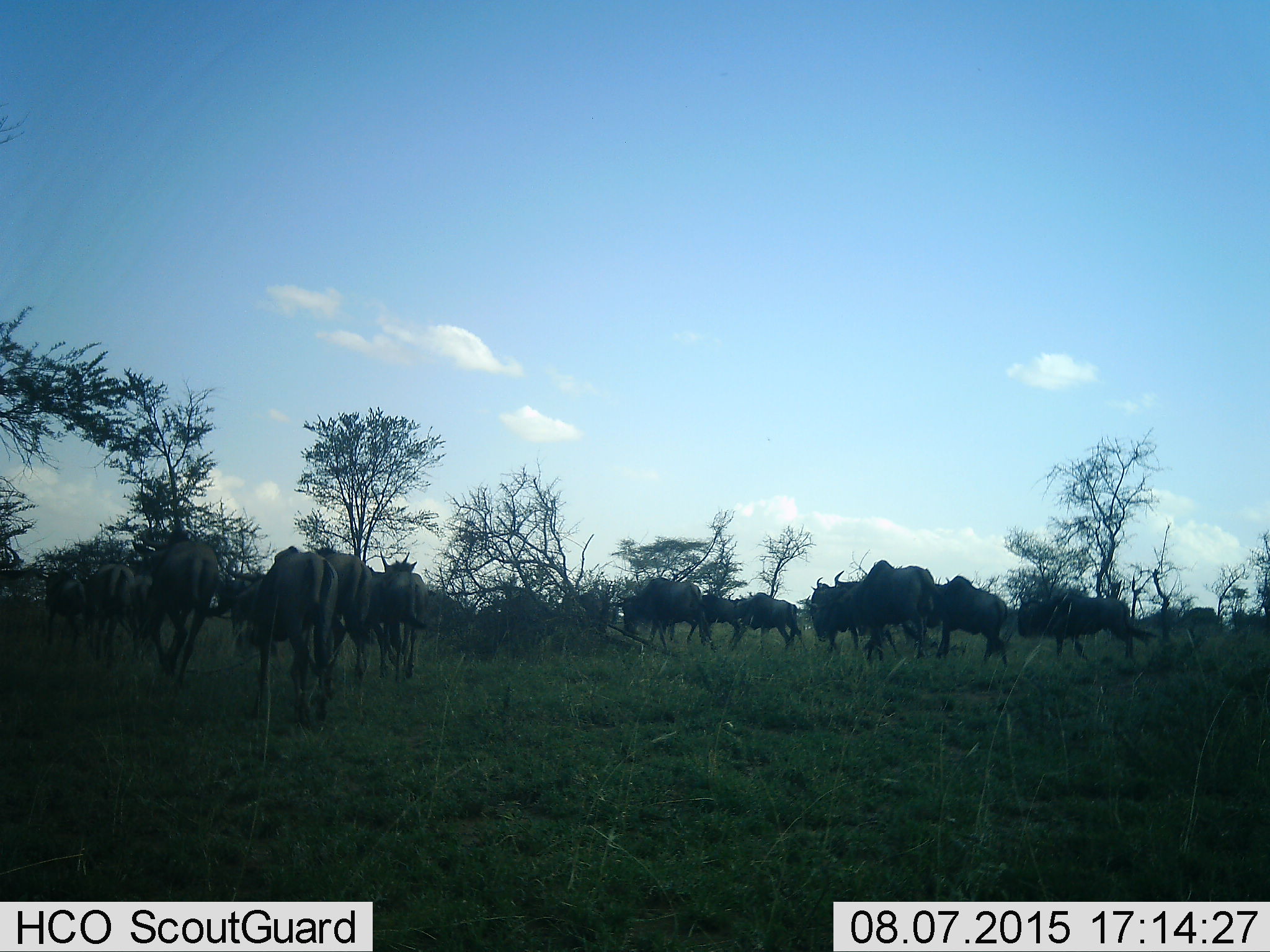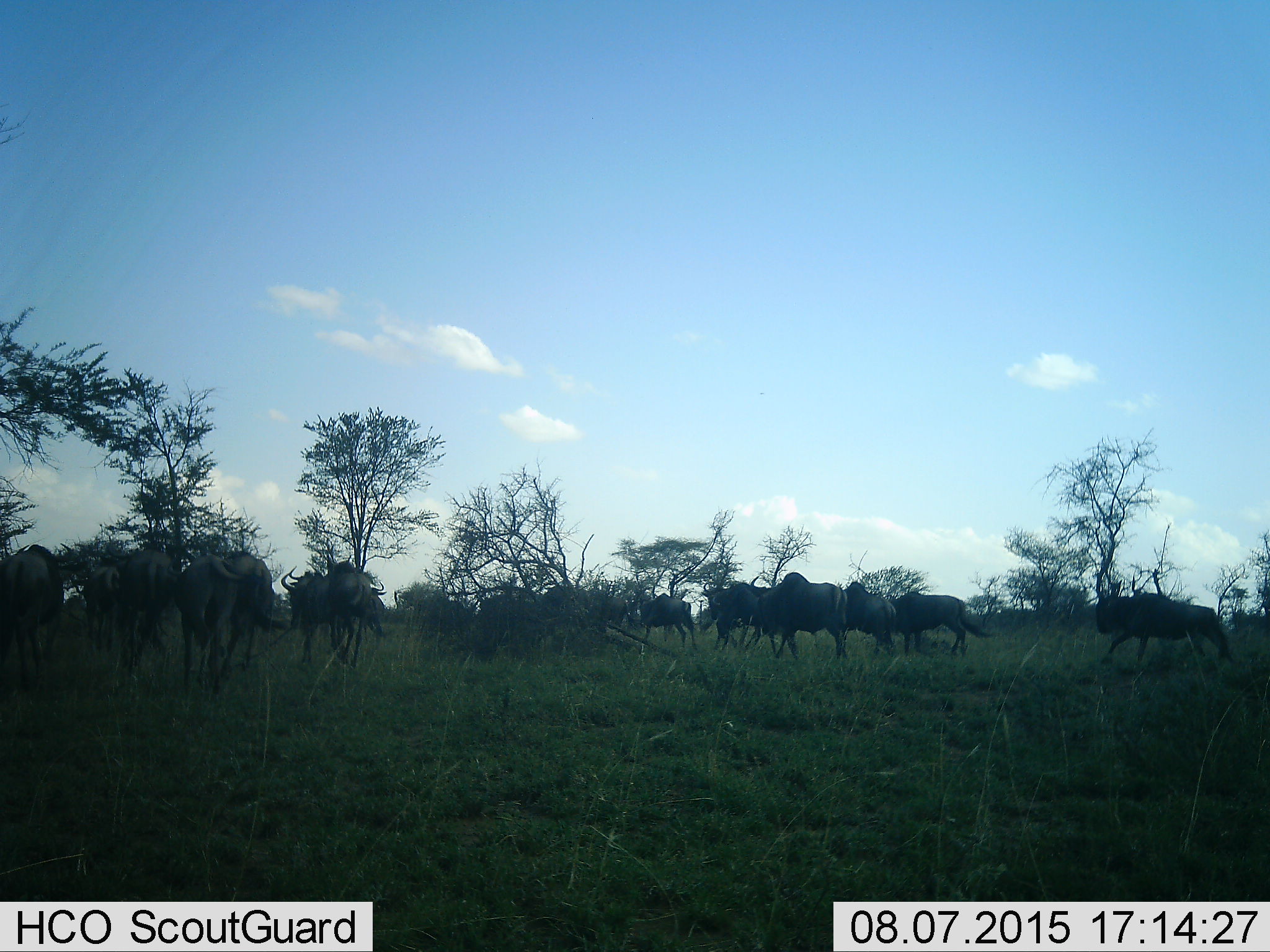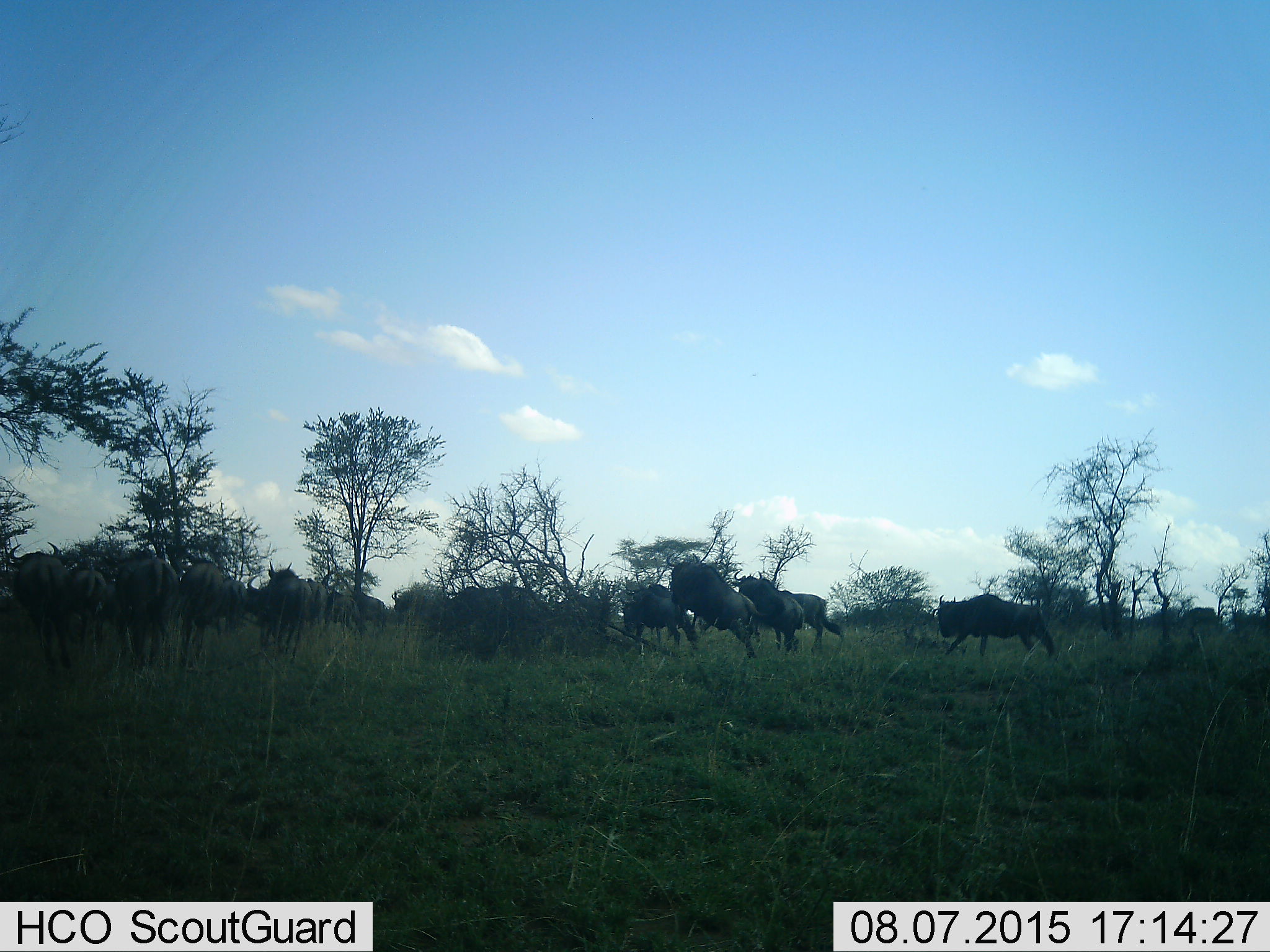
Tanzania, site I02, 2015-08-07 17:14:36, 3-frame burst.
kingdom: Animalia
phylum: Chordata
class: Mammalia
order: Artiodactyla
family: Bovidae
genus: Connochaetes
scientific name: Connochaetes taurinus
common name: blue wildebeest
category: wildebeest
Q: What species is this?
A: Wildebeest (blue wildebeest) (Connochaetes taurinus).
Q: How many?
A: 11-50.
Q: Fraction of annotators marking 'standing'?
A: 22%.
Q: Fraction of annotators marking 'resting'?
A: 0%.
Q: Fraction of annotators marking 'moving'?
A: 100%.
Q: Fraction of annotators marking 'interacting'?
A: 11%.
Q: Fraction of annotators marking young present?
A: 11%.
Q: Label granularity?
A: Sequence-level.